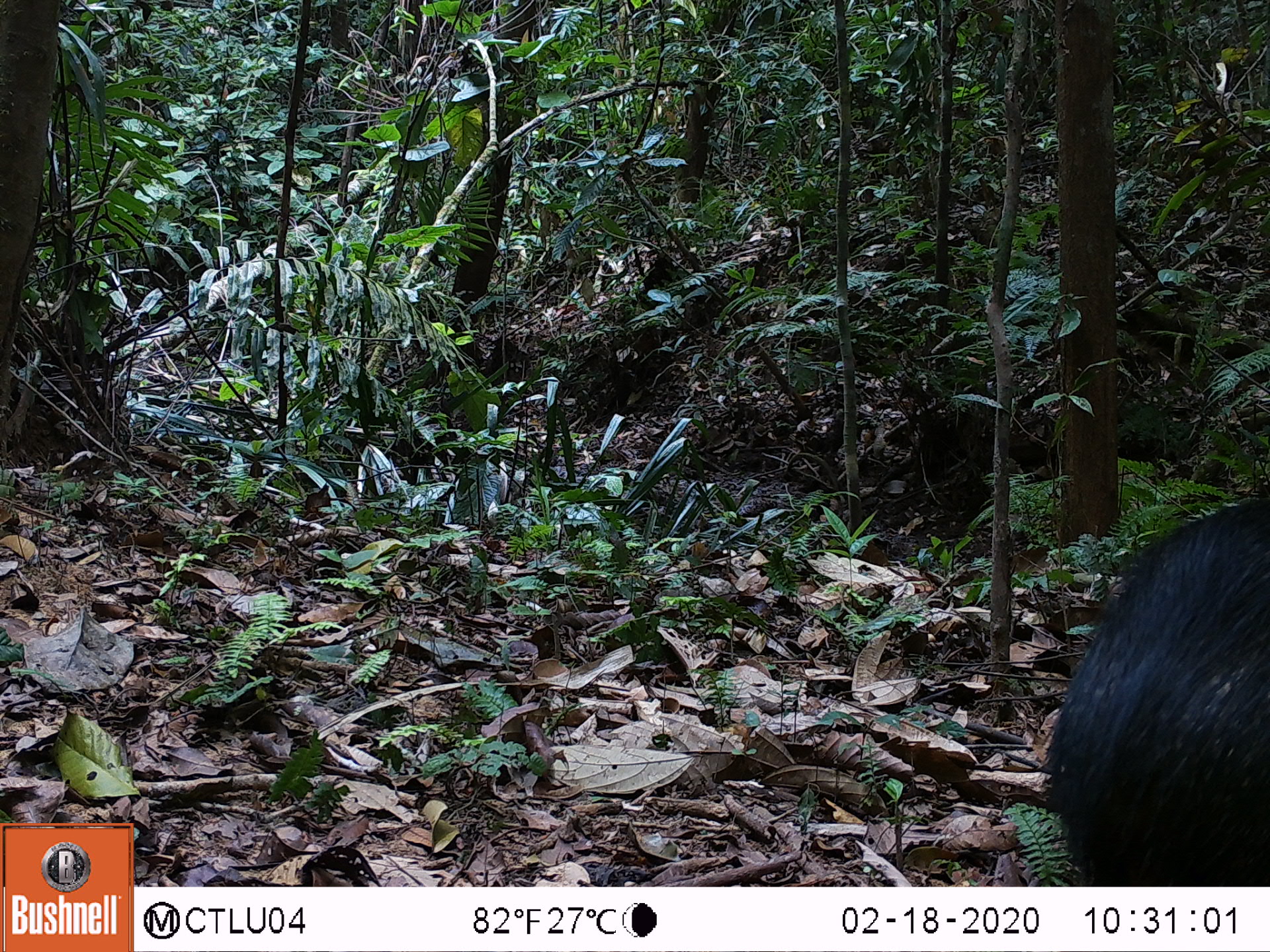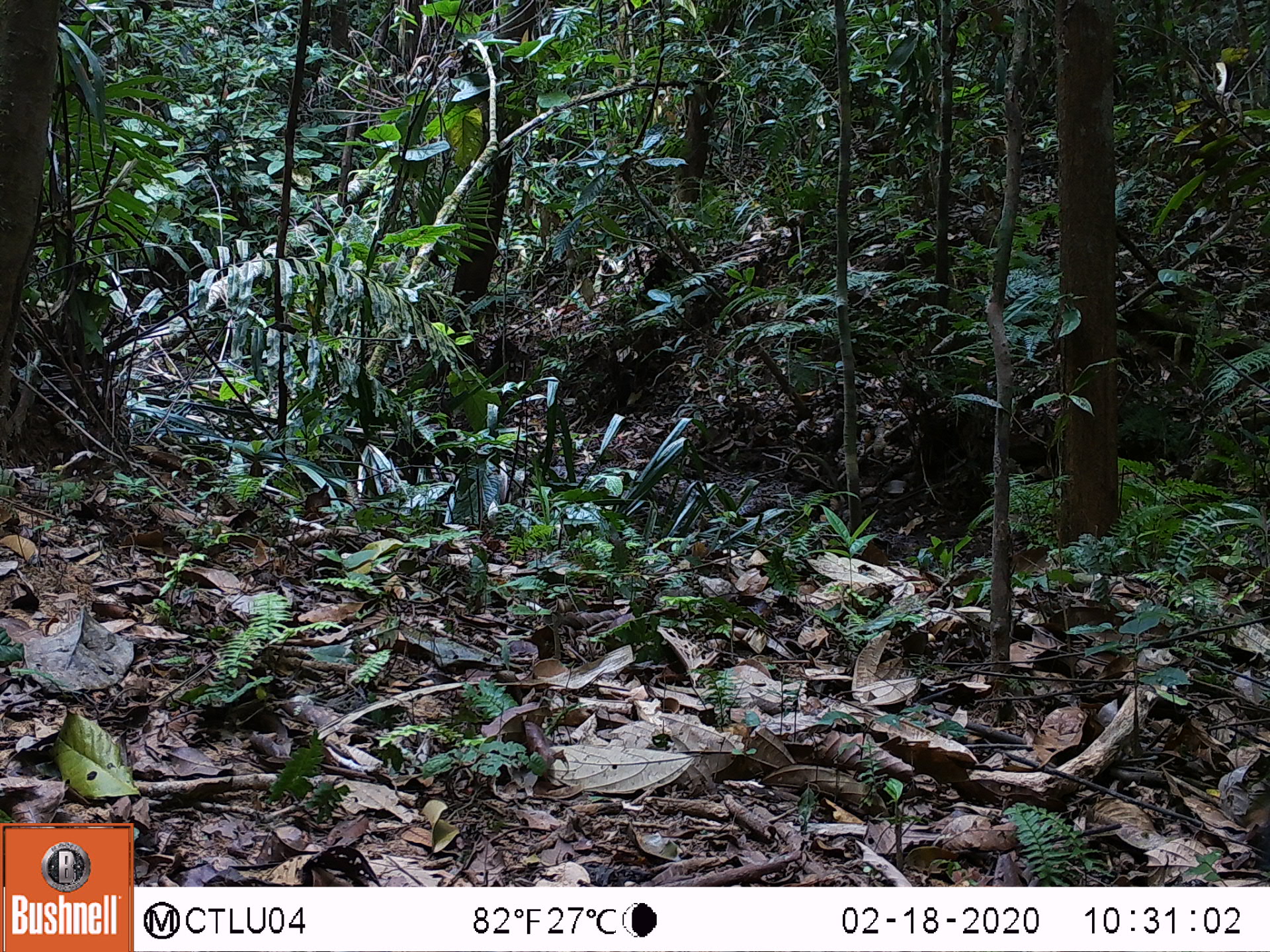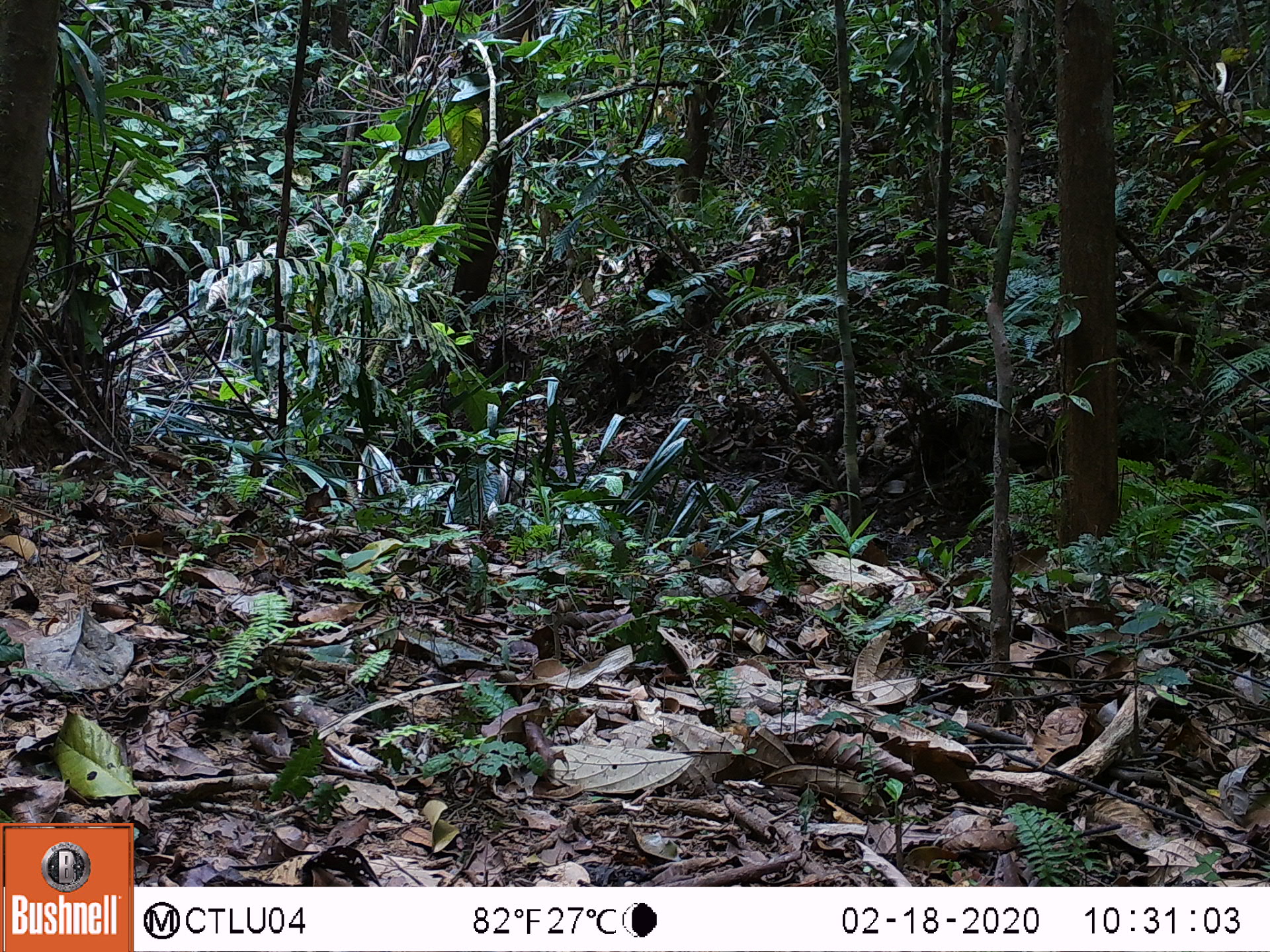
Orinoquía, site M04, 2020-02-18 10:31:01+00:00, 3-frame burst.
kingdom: Animalia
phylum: Chordata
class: Mammalia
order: Artiodactyla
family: Tayassuidae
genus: Pecari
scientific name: Pecari tajacu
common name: collared peccary